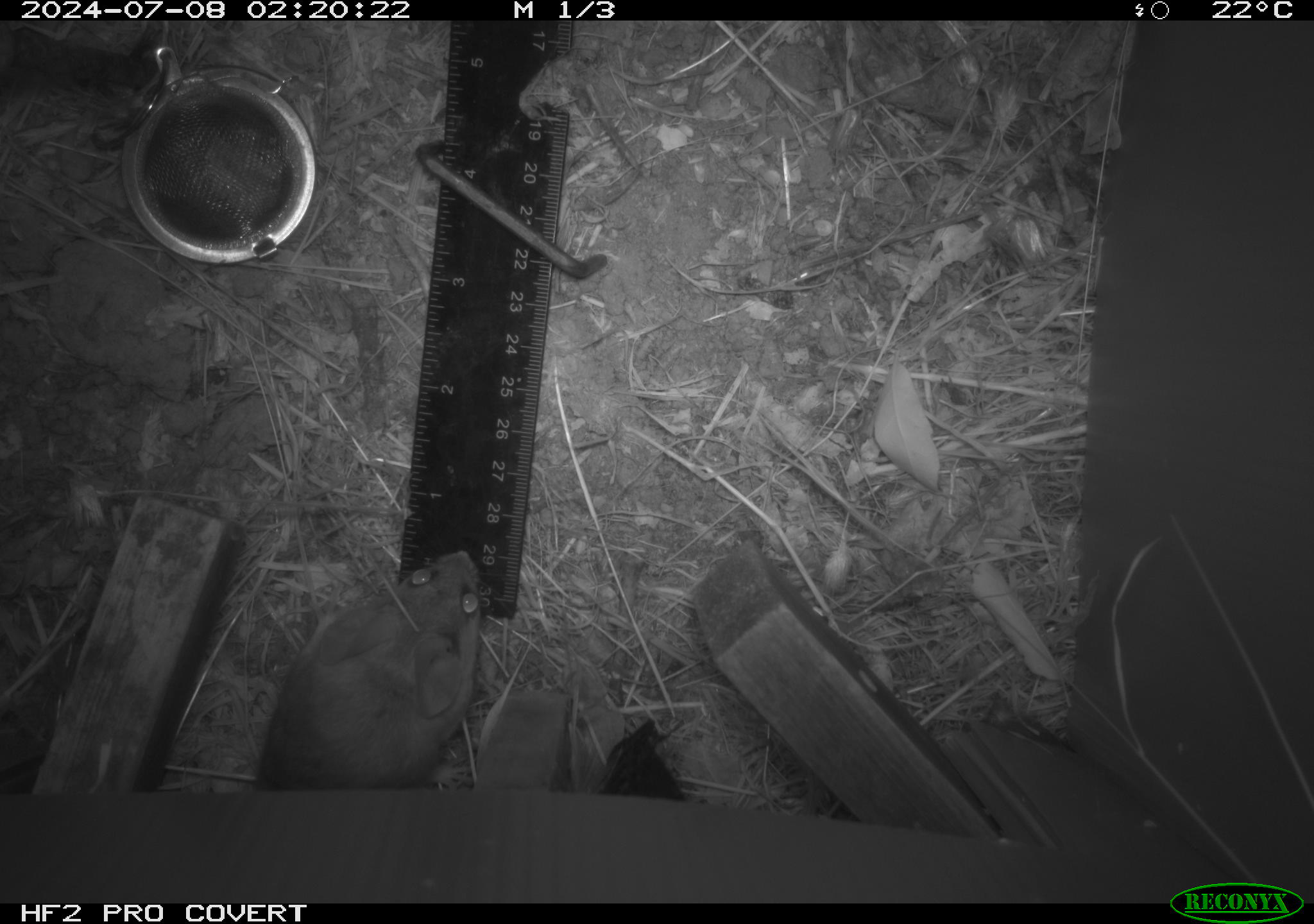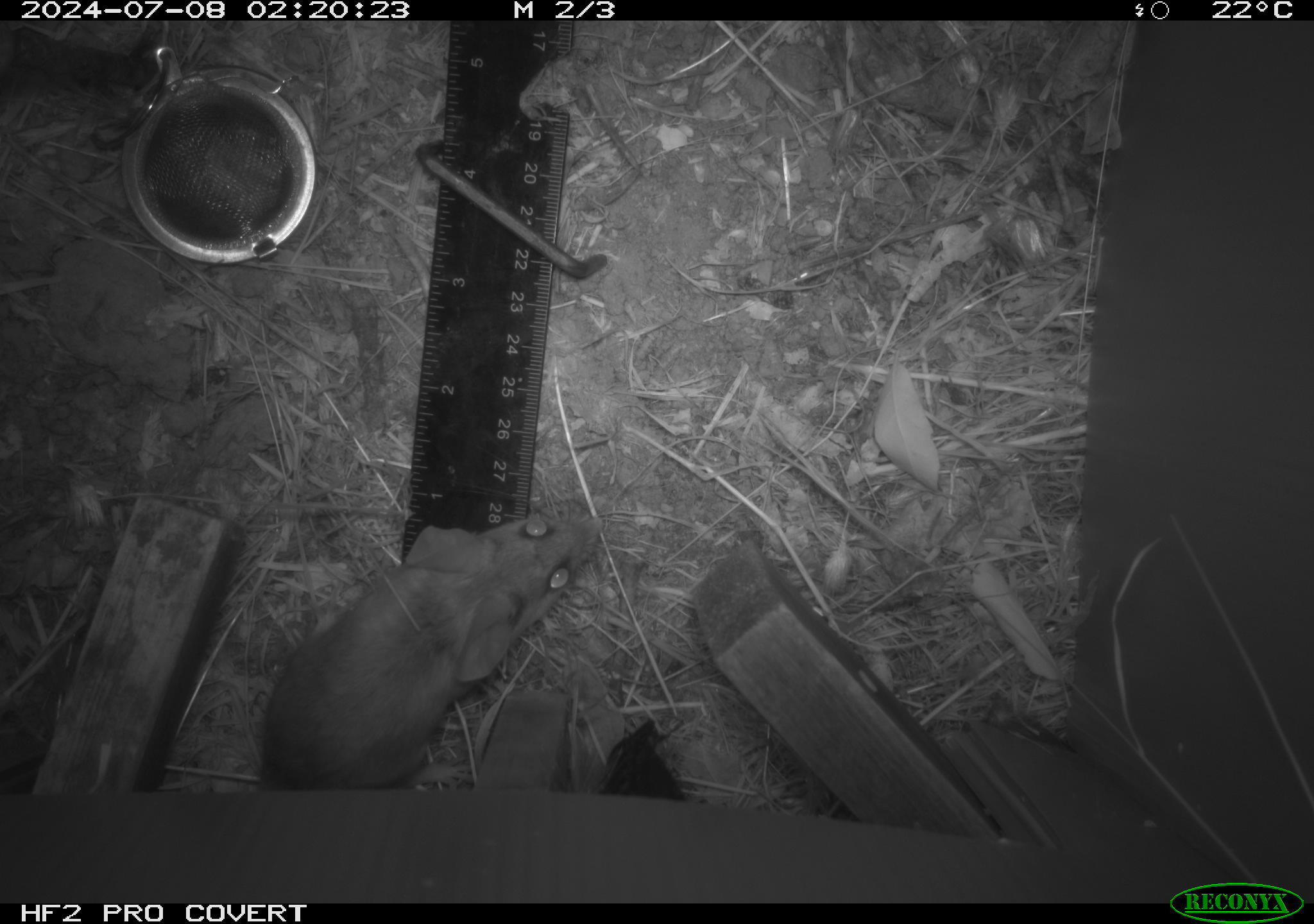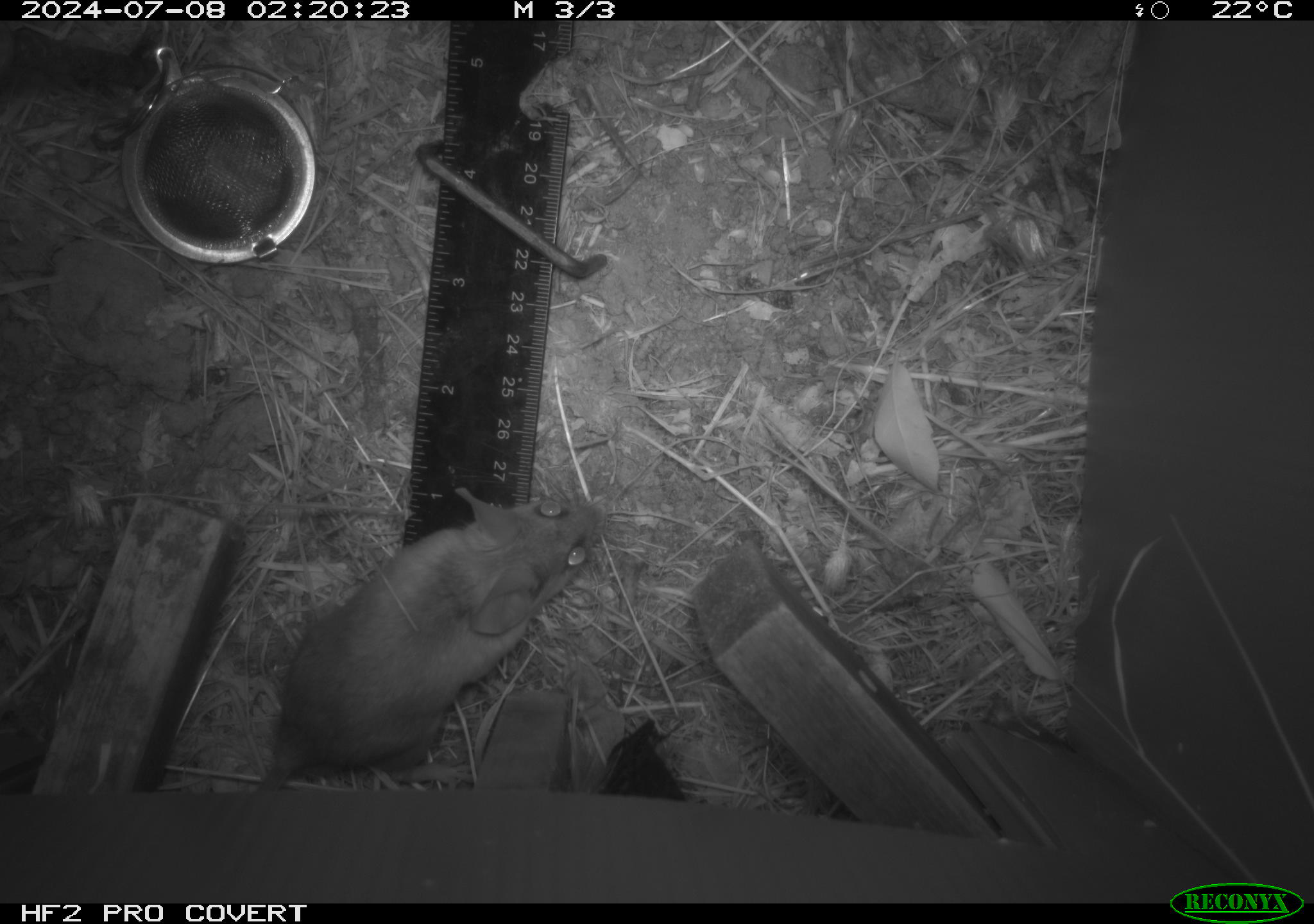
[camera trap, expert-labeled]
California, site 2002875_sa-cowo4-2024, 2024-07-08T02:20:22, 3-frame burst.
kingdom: Animalia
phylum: Chordata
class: Mammalia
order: Rodentia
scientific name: Rodentia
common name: rodent